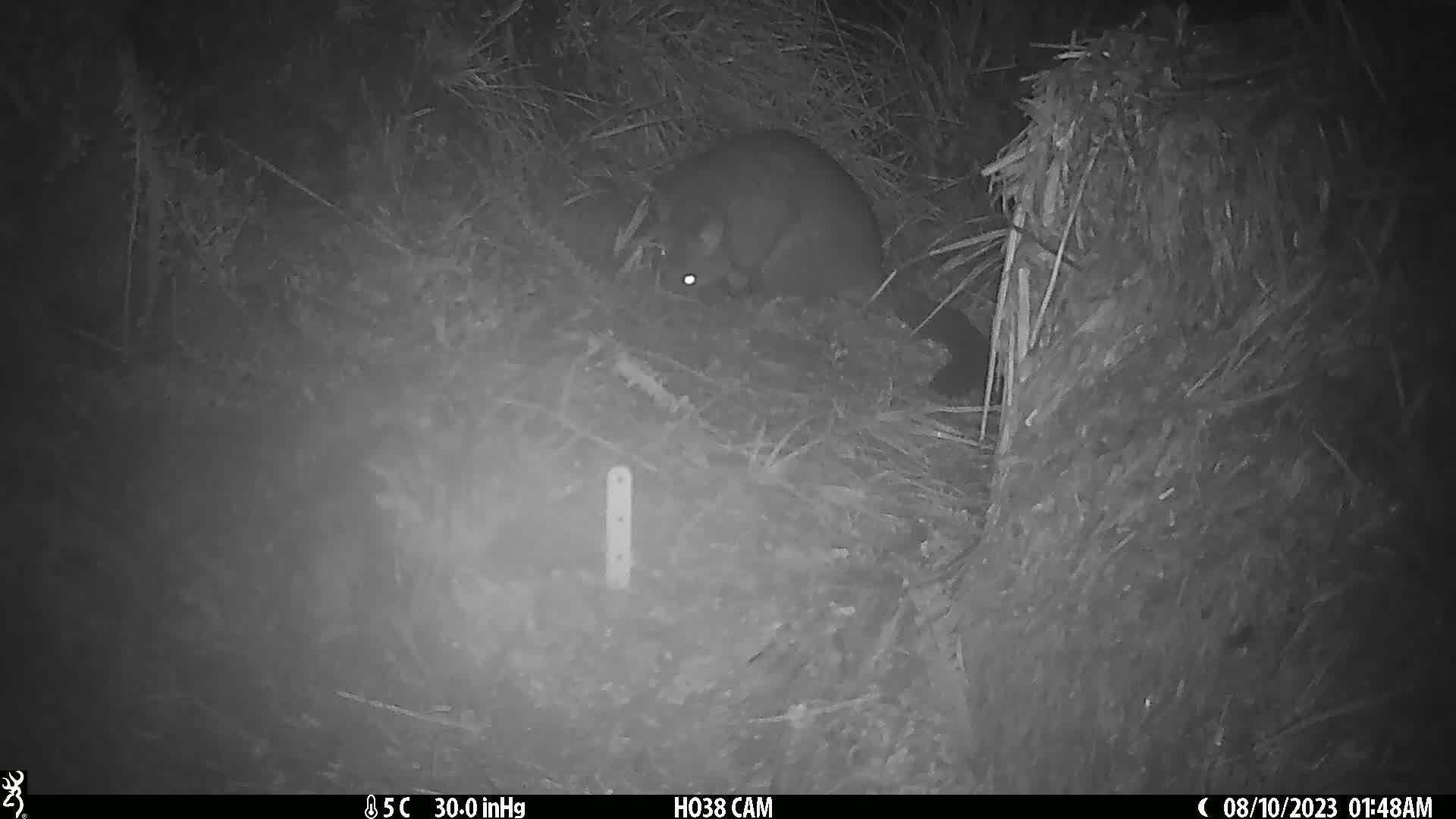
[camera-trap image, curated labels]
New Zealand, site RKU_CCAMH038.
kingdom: Animalia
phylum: Chordata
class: Mammalia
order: Diprotodontia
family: Phalangeridae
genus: Trichosurus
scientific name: Trichosurus vulpecula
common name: common brushtail possum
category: possum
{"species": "possum (common brushtail possum) (Trichosurus vulpecula)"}